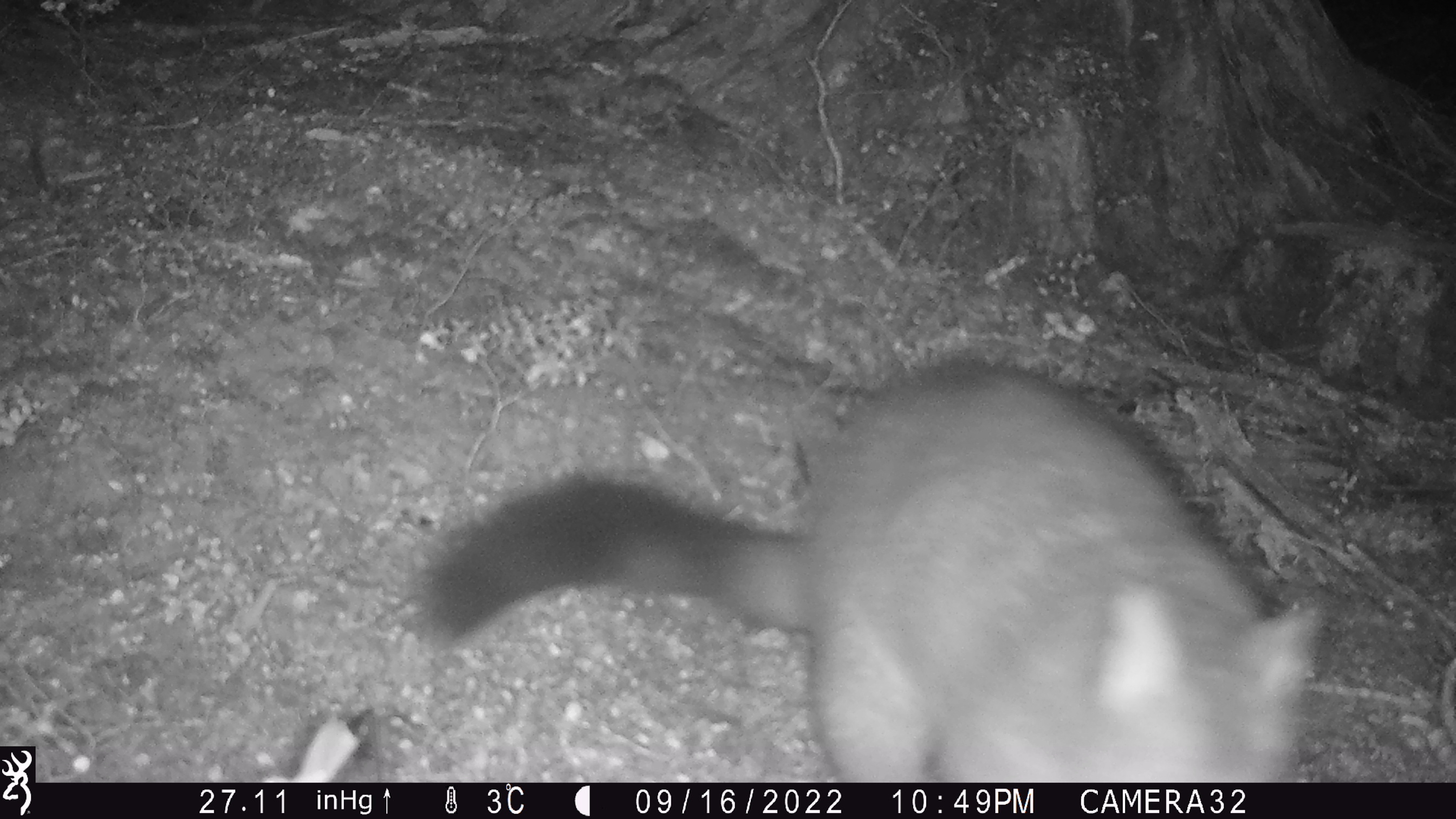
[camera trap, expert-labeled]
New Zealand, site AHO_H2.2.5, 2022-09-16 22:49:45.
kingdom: Animalia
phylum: Chordata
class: Mammalia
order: Diprotodontia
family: Phalangeridae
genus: Trichosurus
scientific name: Trichosurus vulpecula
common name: common brushtail possum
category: possum